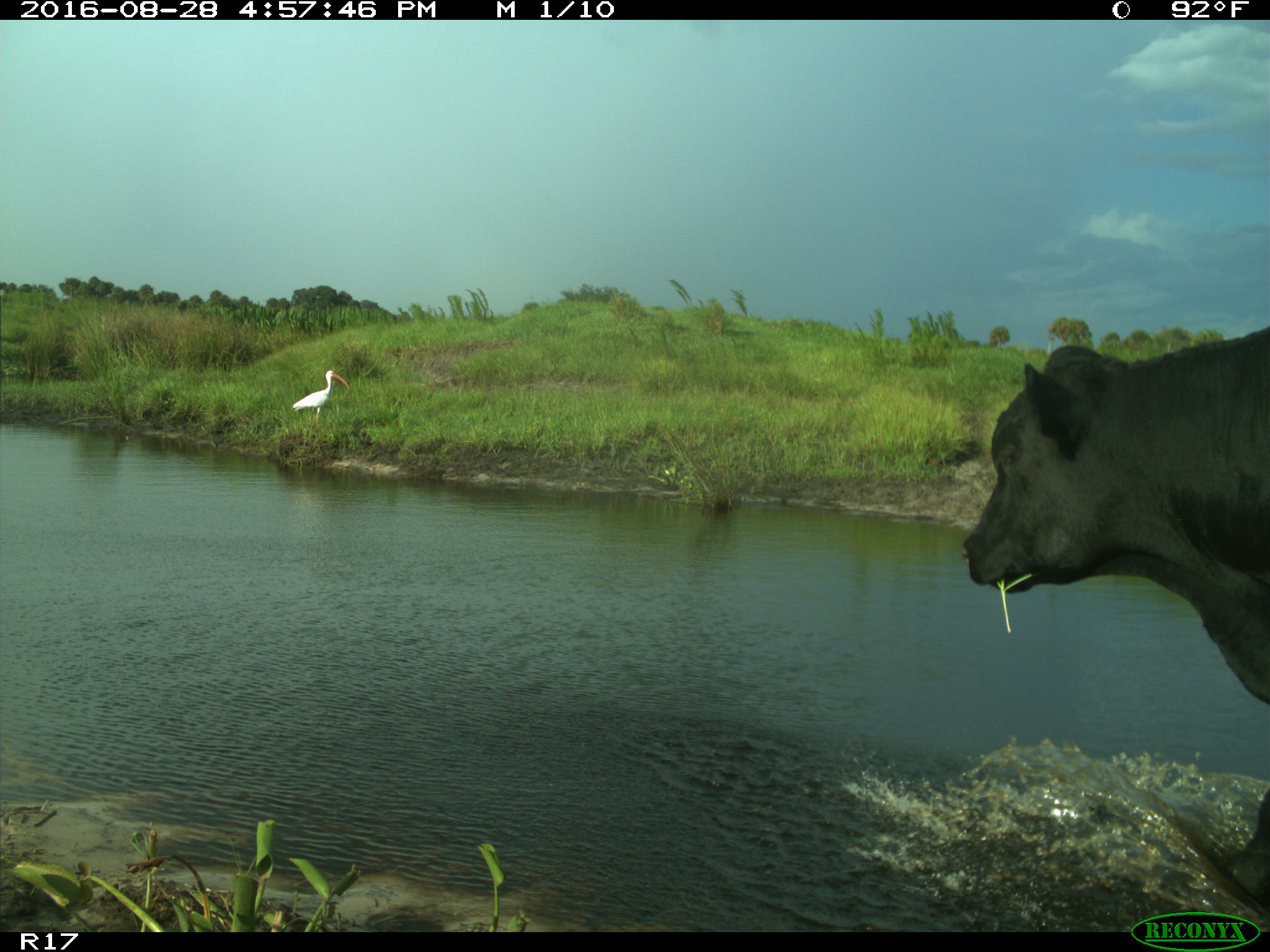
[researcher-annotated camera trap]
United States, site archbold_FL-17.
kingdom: Animalia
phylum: Chordata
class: Mammalia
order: Artiodactyla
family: Bovidae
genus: Bos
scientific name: Bos taurus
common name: domestic cow